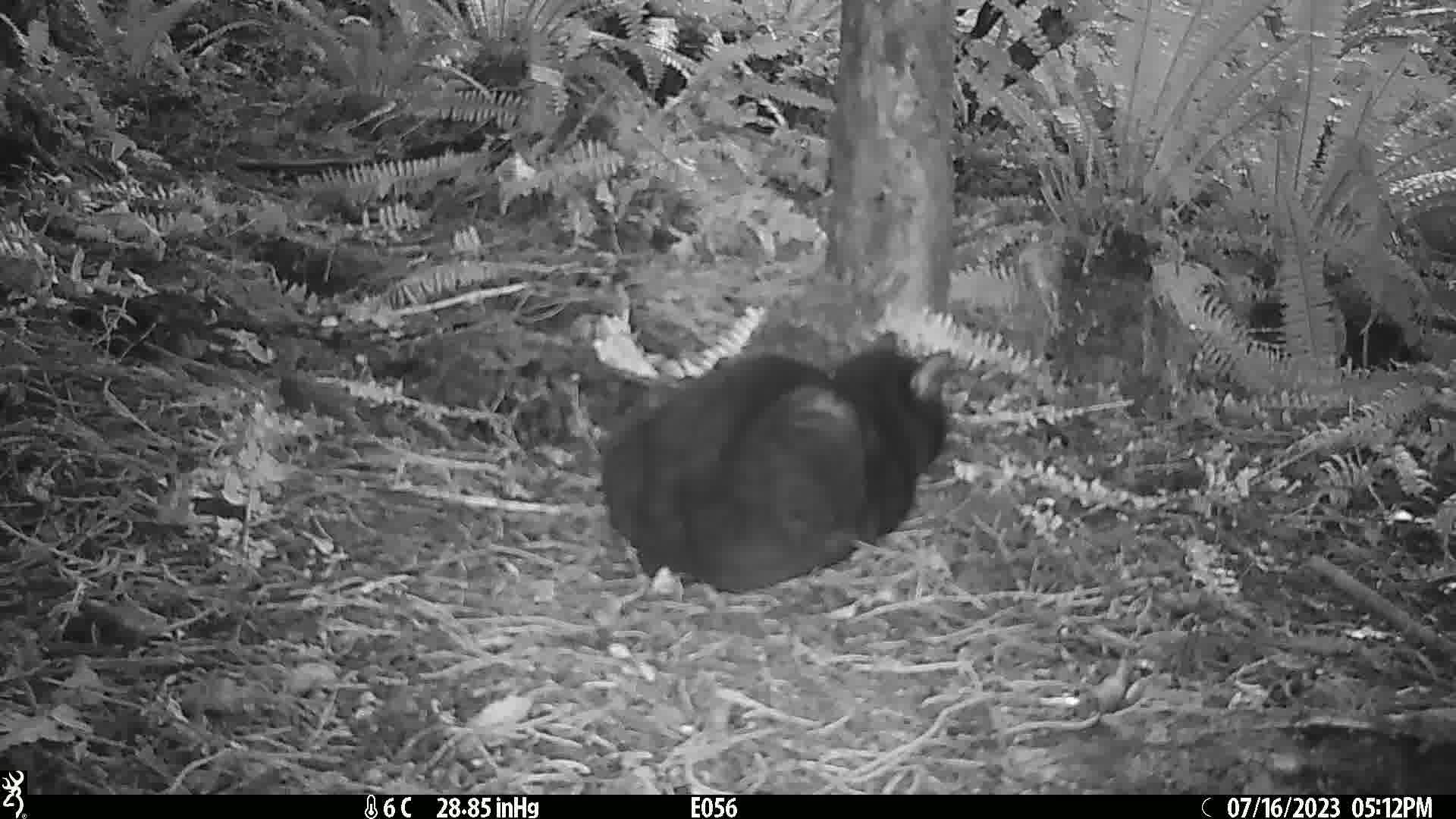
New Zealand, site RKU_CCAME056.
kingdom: Animalia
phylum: Chordata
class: Mammalia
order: Carnivora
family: Felidae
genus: Felis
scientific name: Felis catus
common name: domestic cat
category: cat